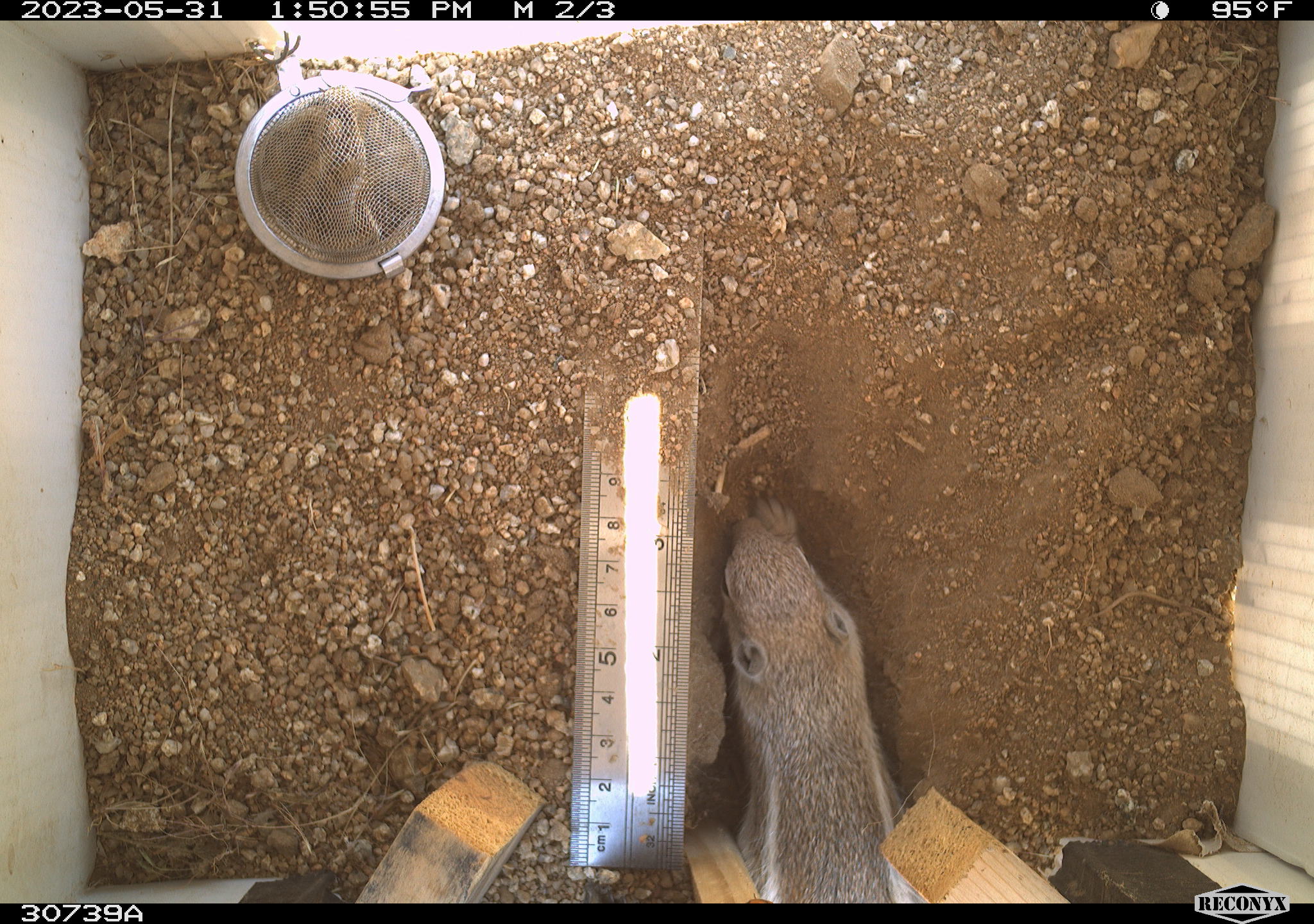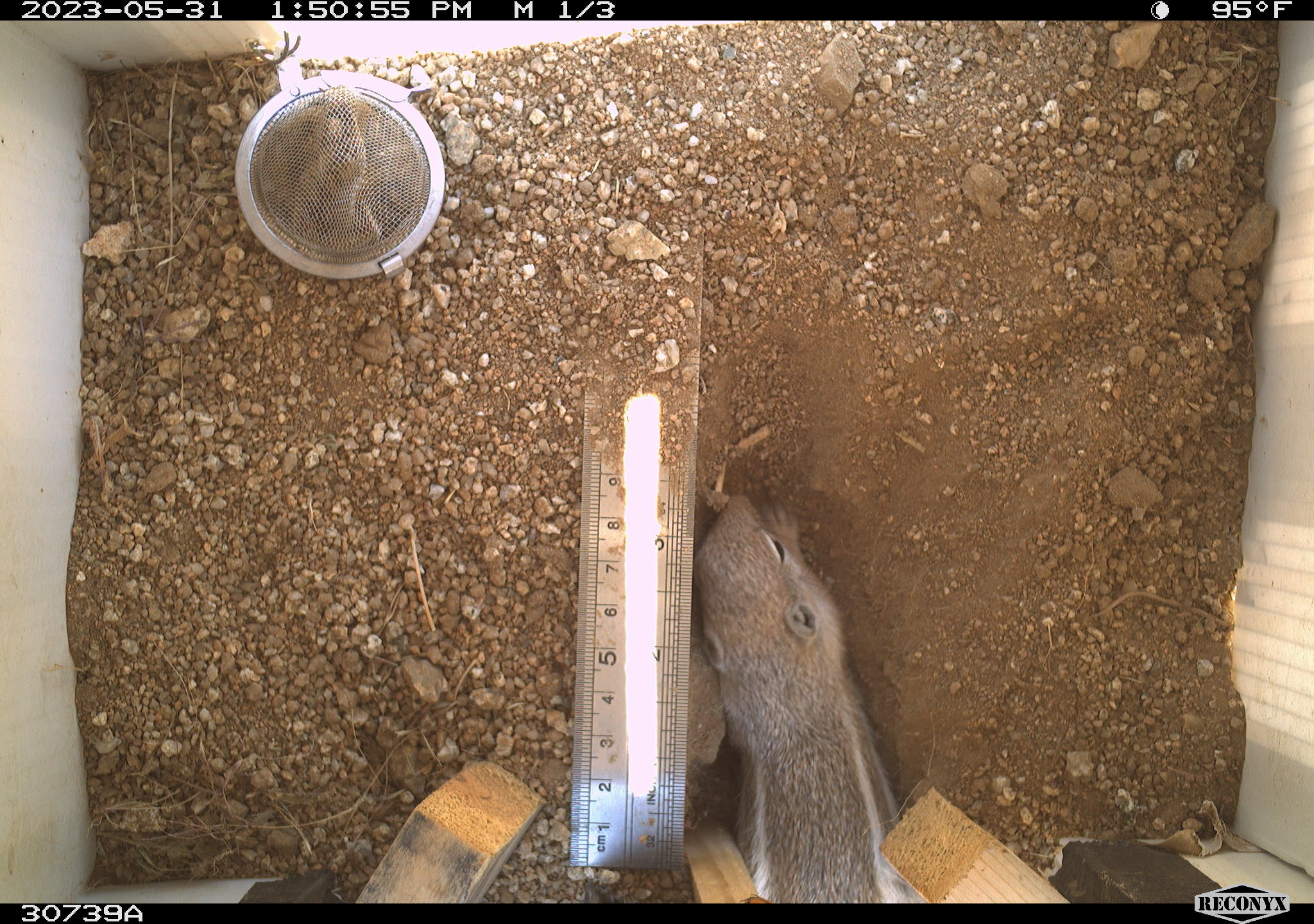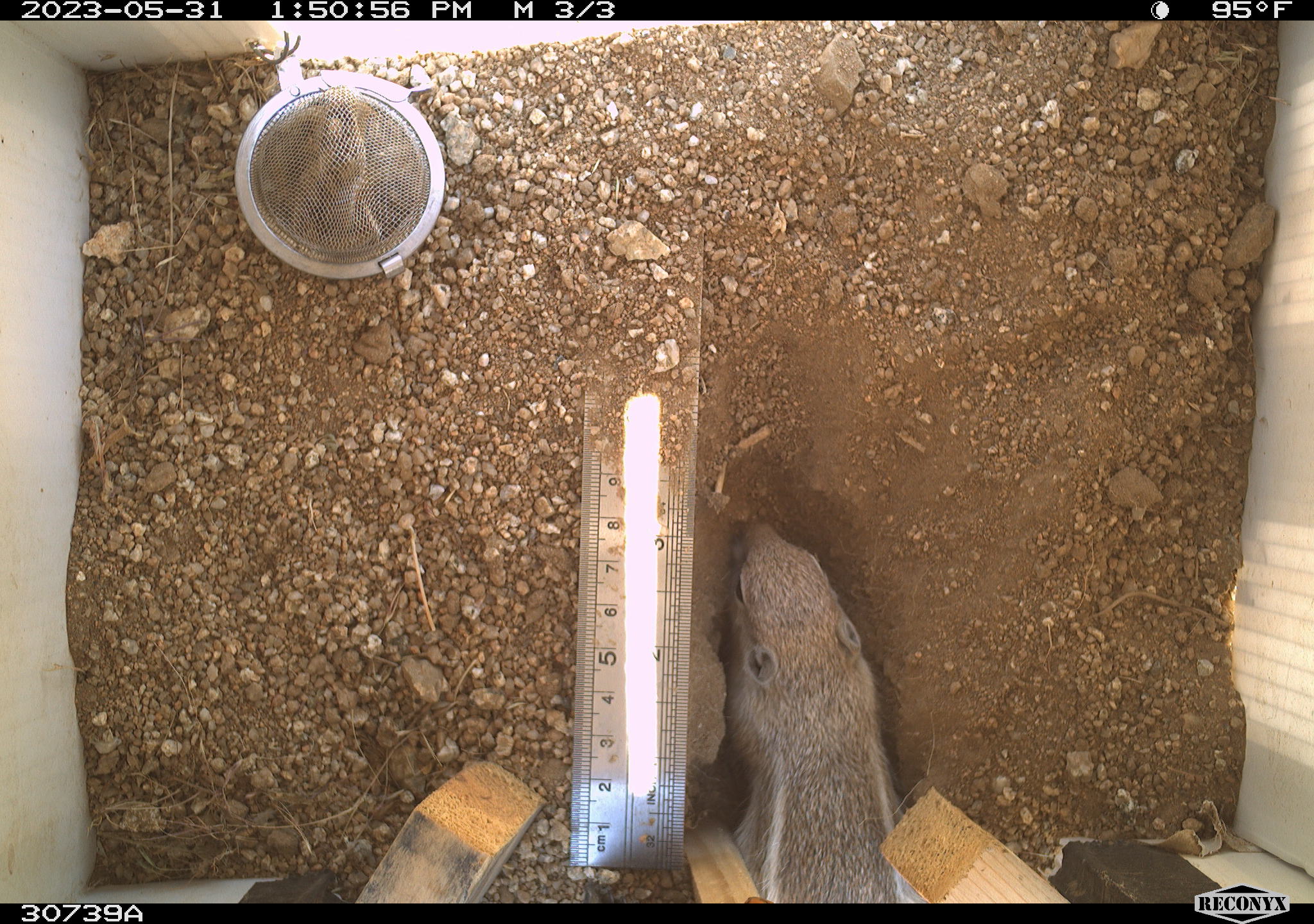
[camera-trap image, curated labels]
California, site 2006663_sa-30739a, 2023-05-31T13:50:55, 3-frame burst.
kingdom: Animalia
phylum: Chordata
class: Mammalia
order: Rodentia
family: Sciuridae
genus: Ammospermophilus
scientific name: Ammospermophilus leucurus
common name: white-tailed antelope squirrel